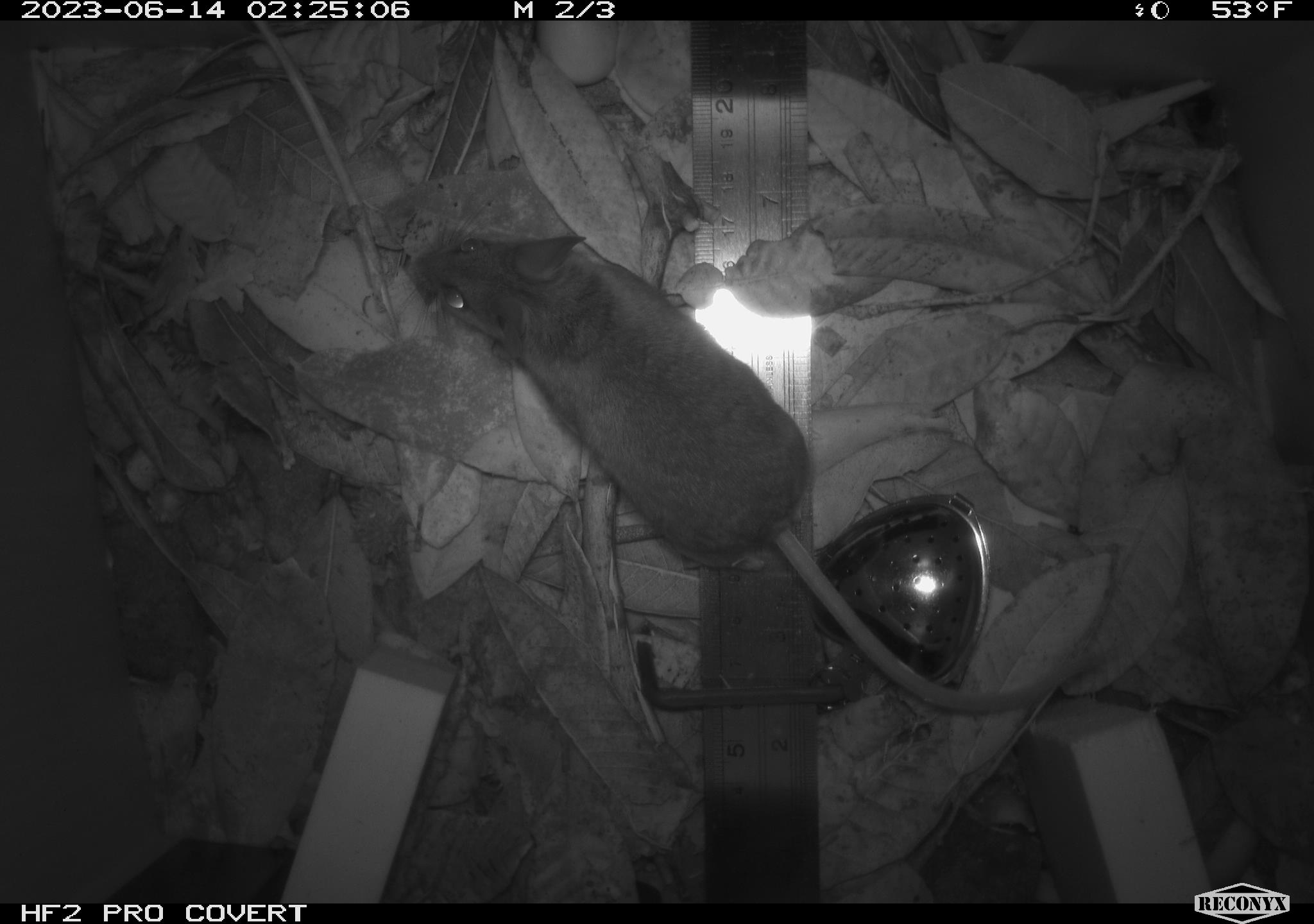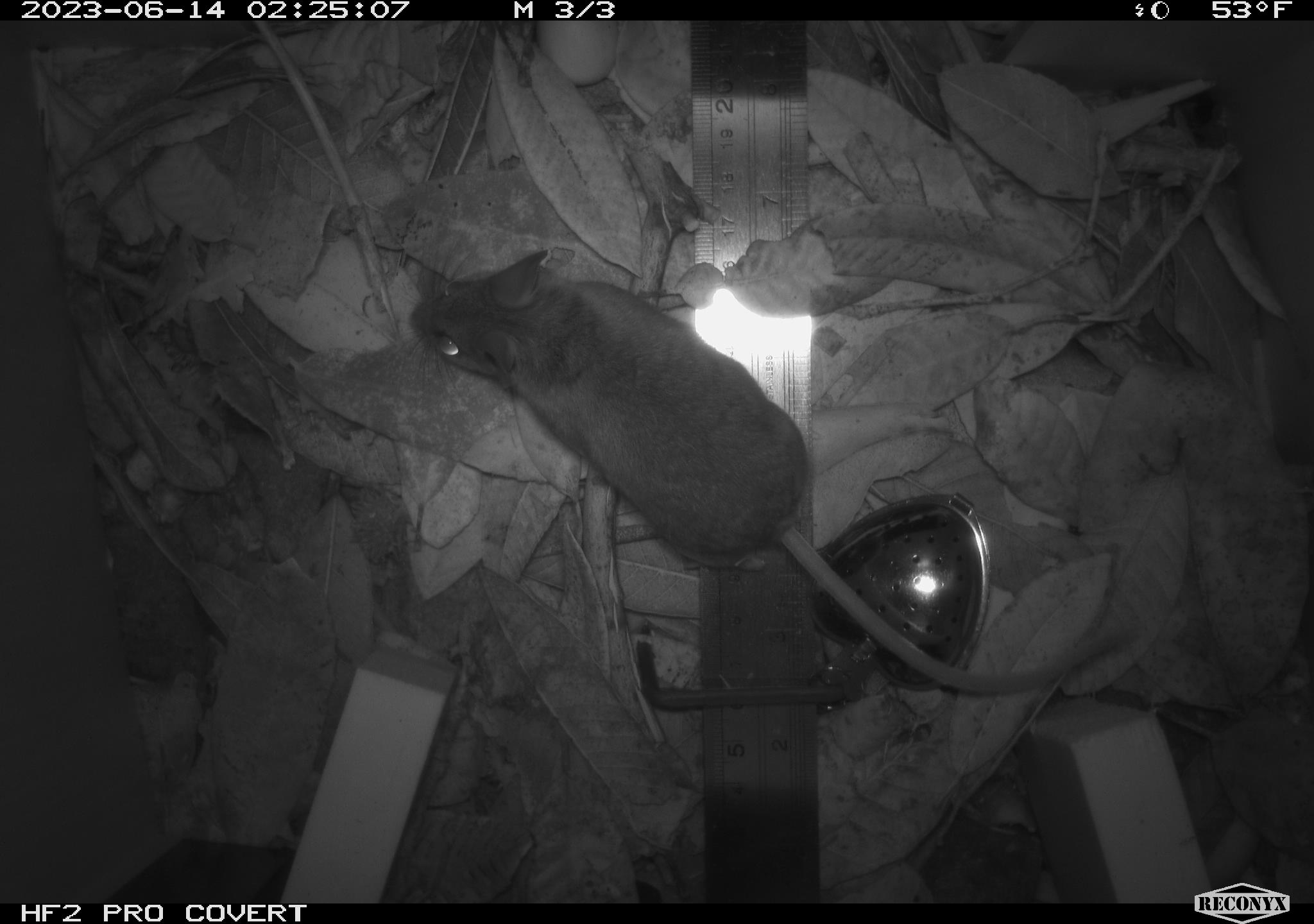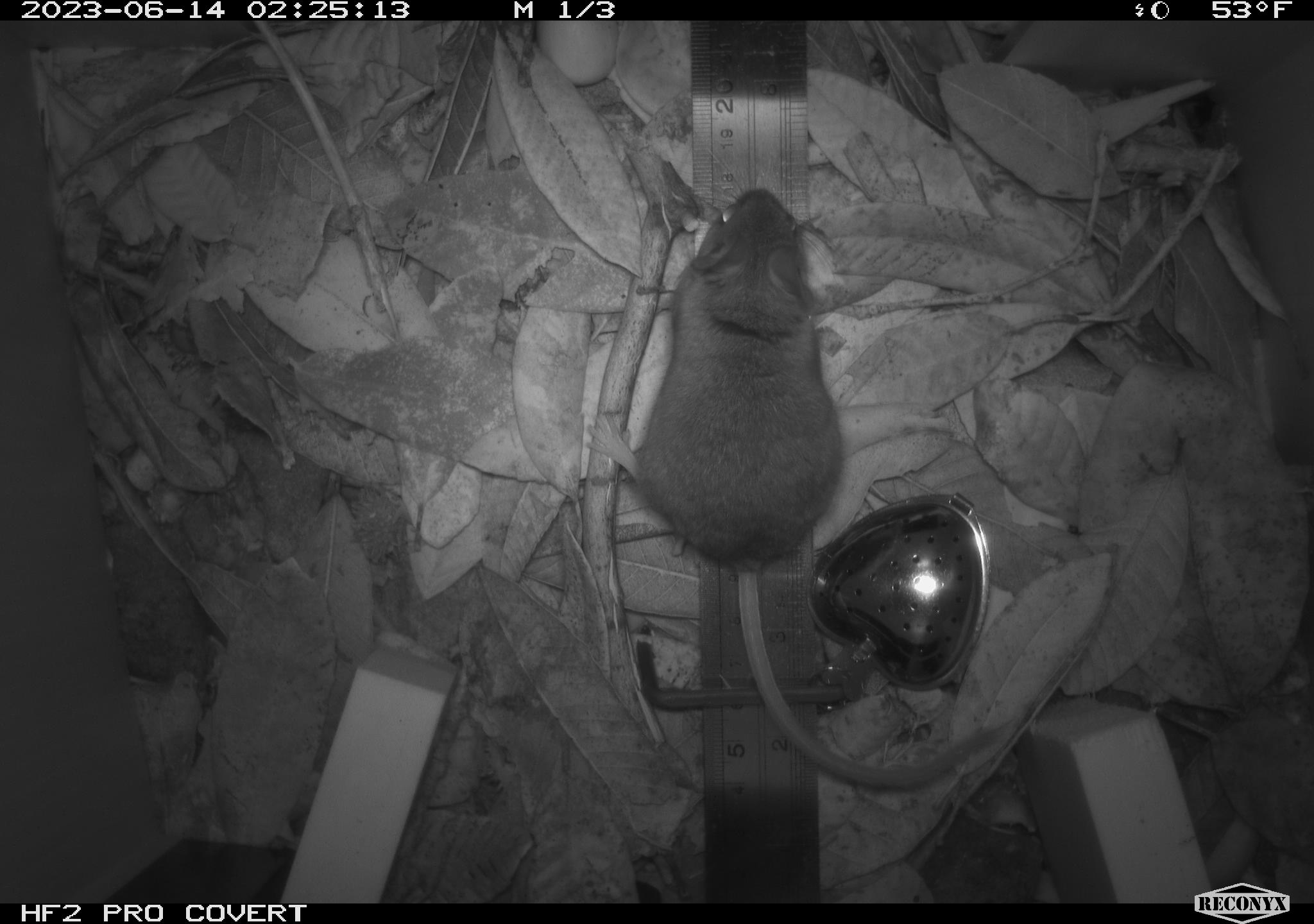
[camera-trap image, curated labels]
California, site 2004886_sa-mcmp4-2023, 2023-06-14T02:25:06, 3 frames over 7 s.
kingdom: Animalia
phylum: Chordata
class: Mammalia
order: Rodentia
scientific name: Rodentia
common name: mouse species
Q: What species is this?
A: Mouse species (Rodentia).